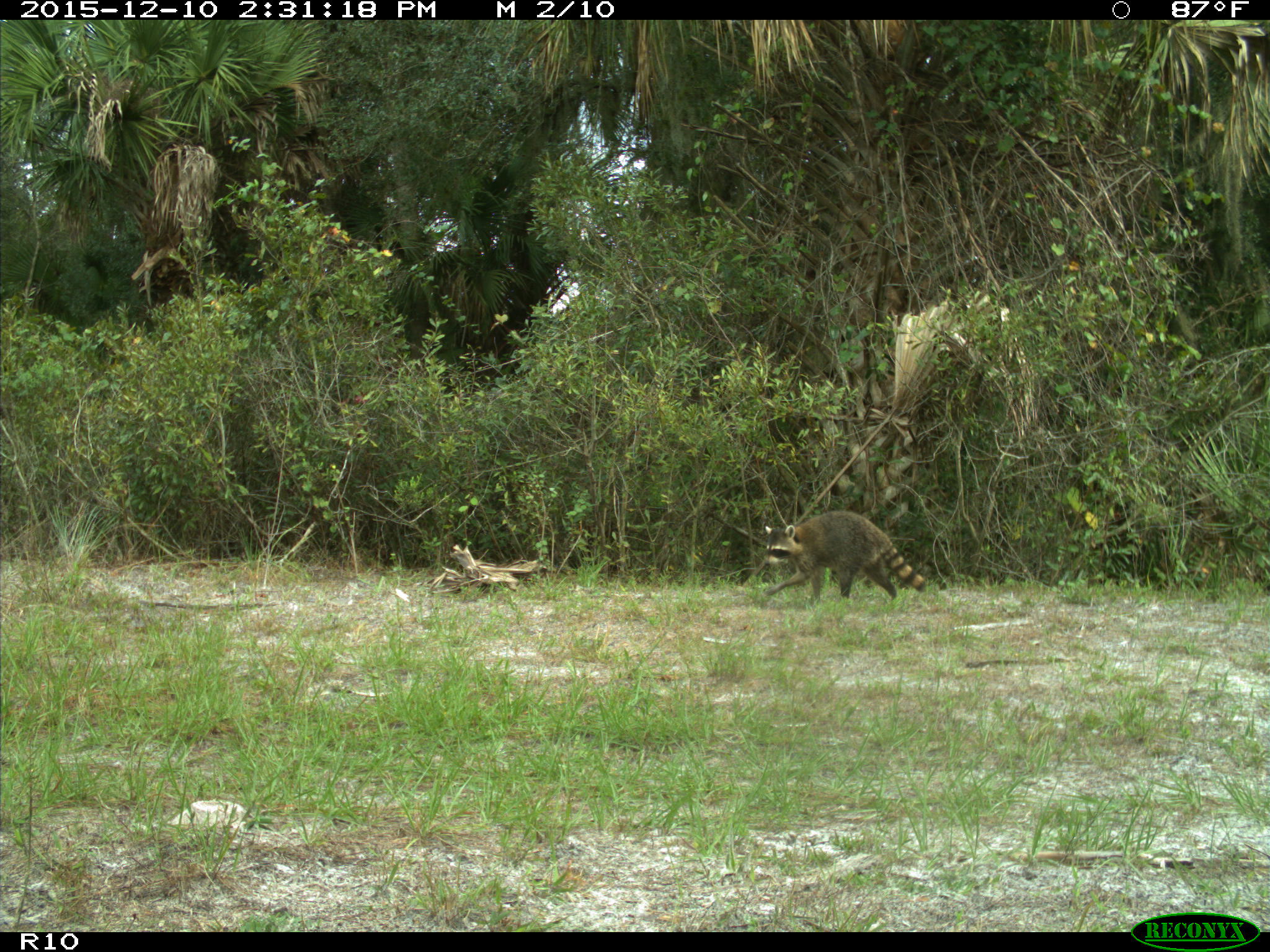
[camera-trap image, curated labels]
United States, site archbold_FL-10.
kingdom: Animalia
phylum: Chordata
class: Mammalia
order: Carnivora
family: Procyonidae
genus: Procyon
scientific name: Procyon lotor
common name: common raccoon